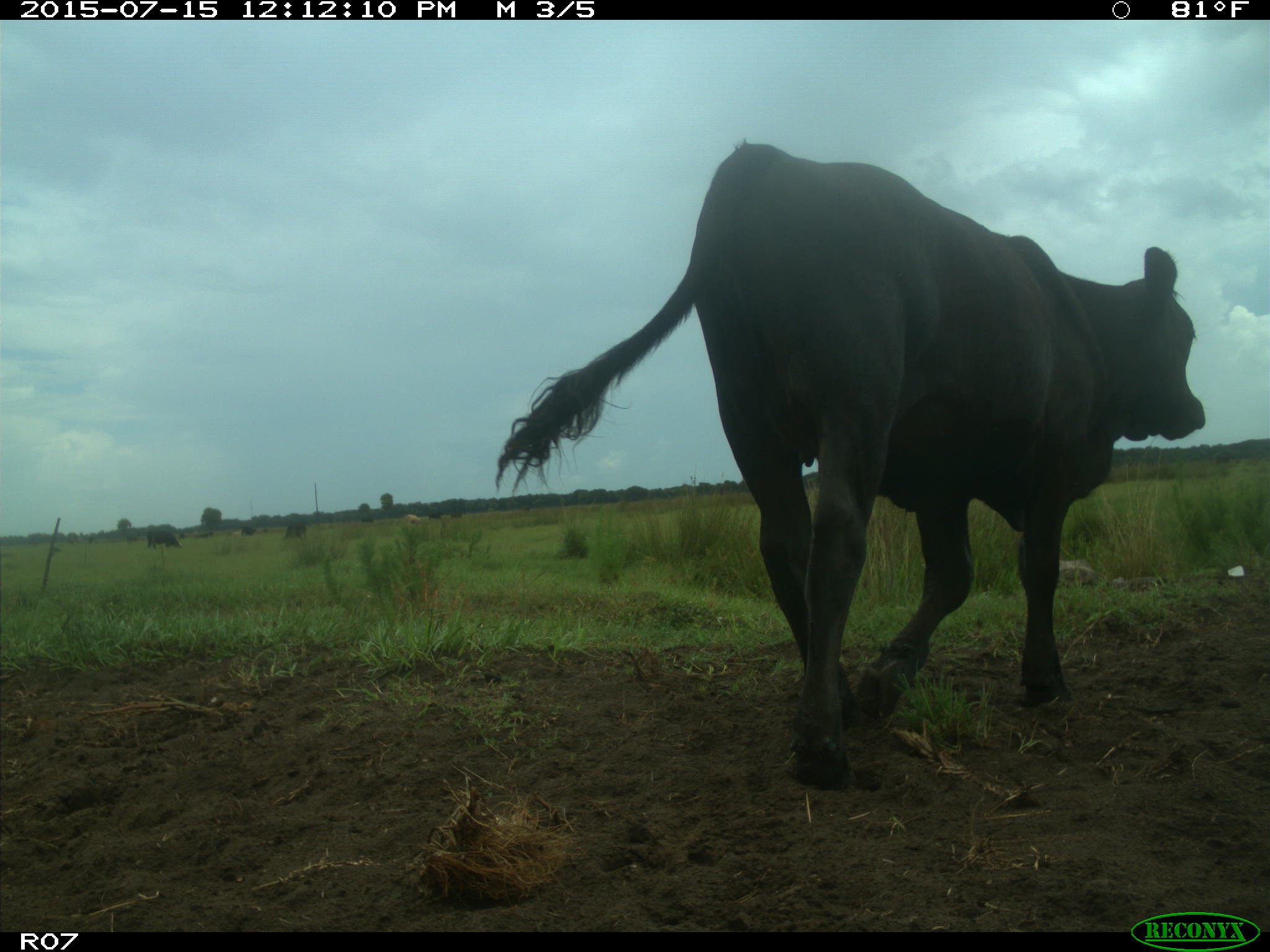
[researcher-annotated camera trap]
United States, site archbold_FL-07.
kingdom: Animalia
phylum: Chordata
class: Mammalia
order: Artiodactyla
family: Bovidae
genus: Bos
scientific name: Bos taurus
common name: domestic cow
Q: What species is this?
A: Bos taurus (domestic cow).